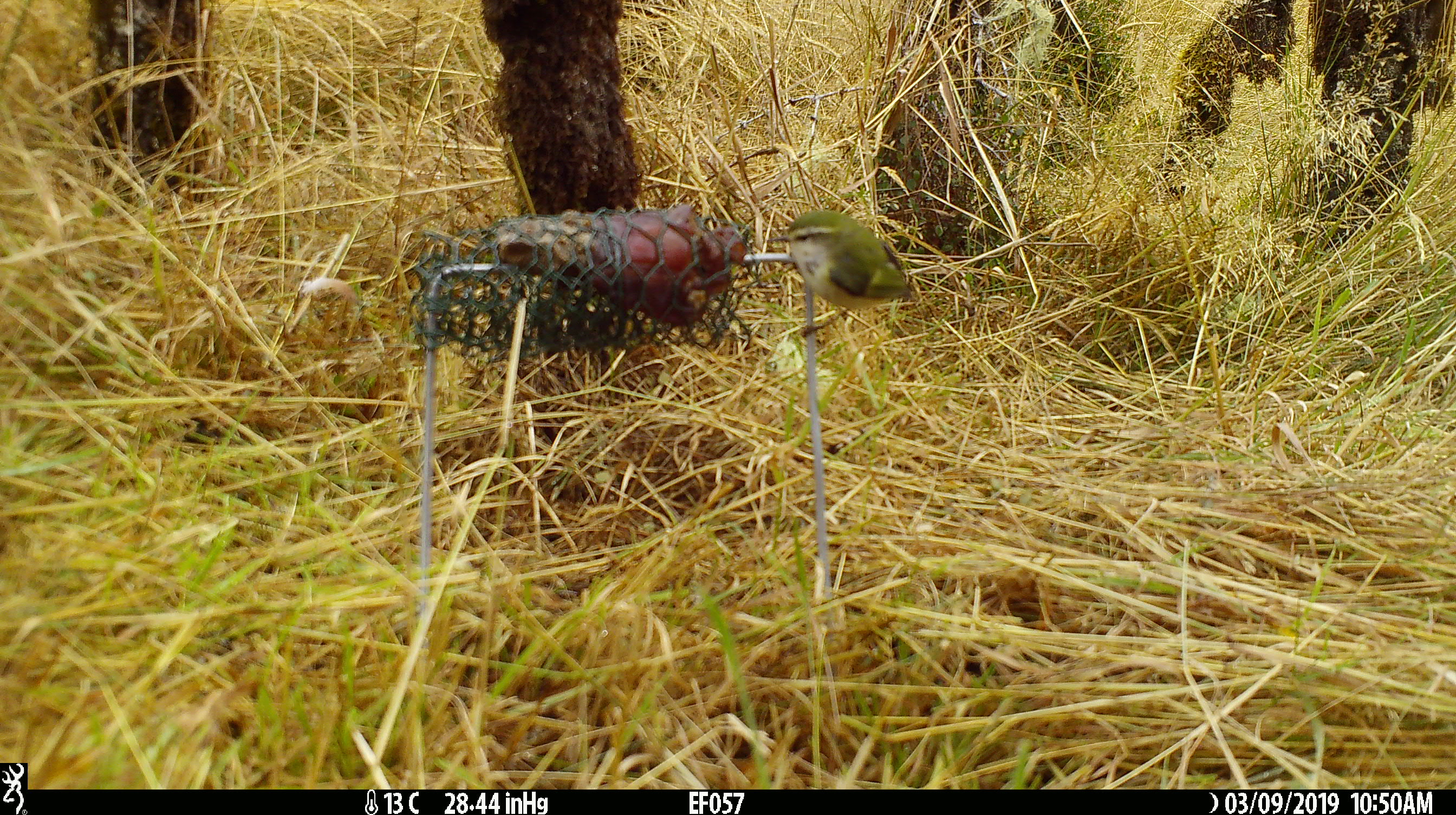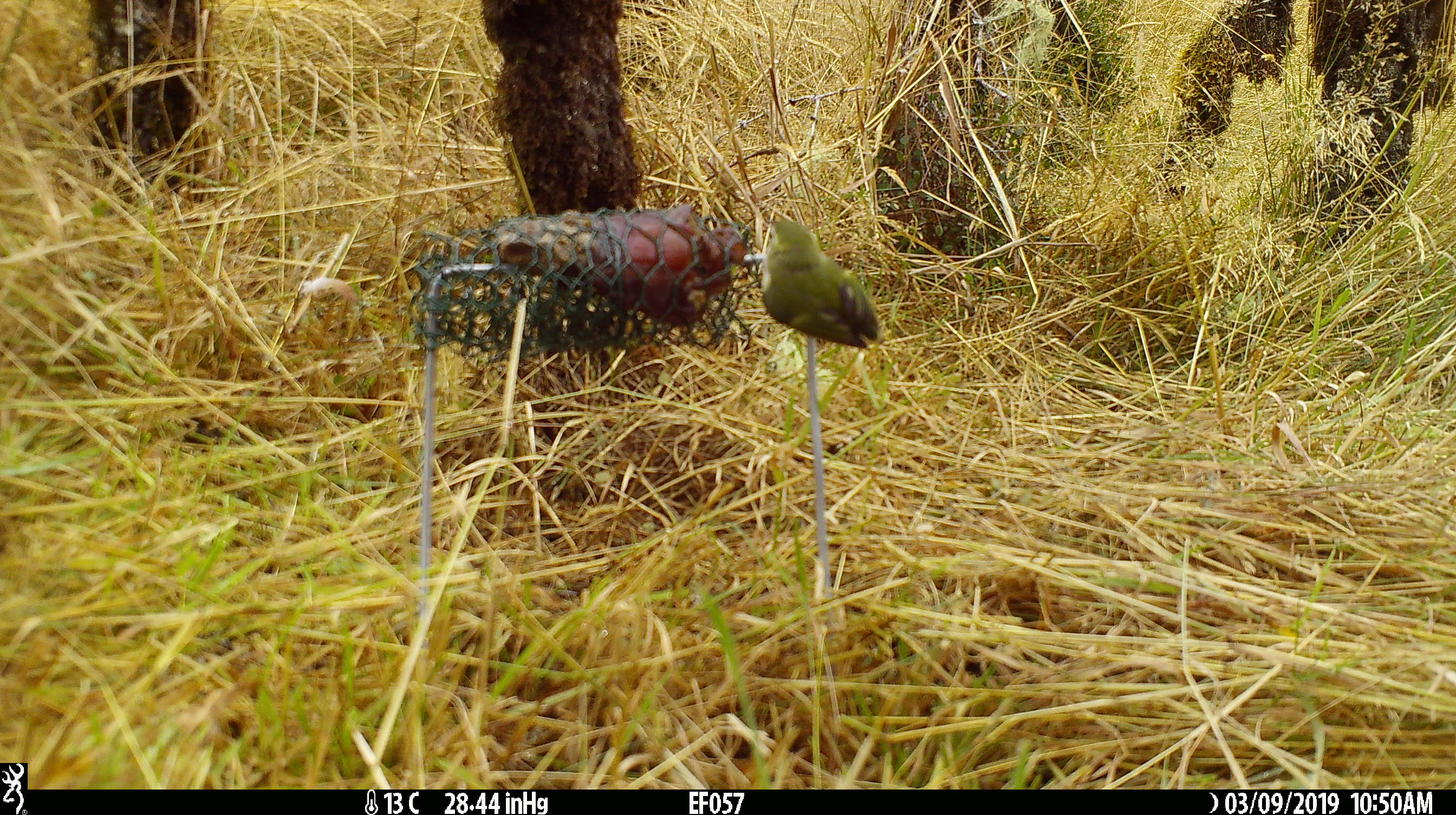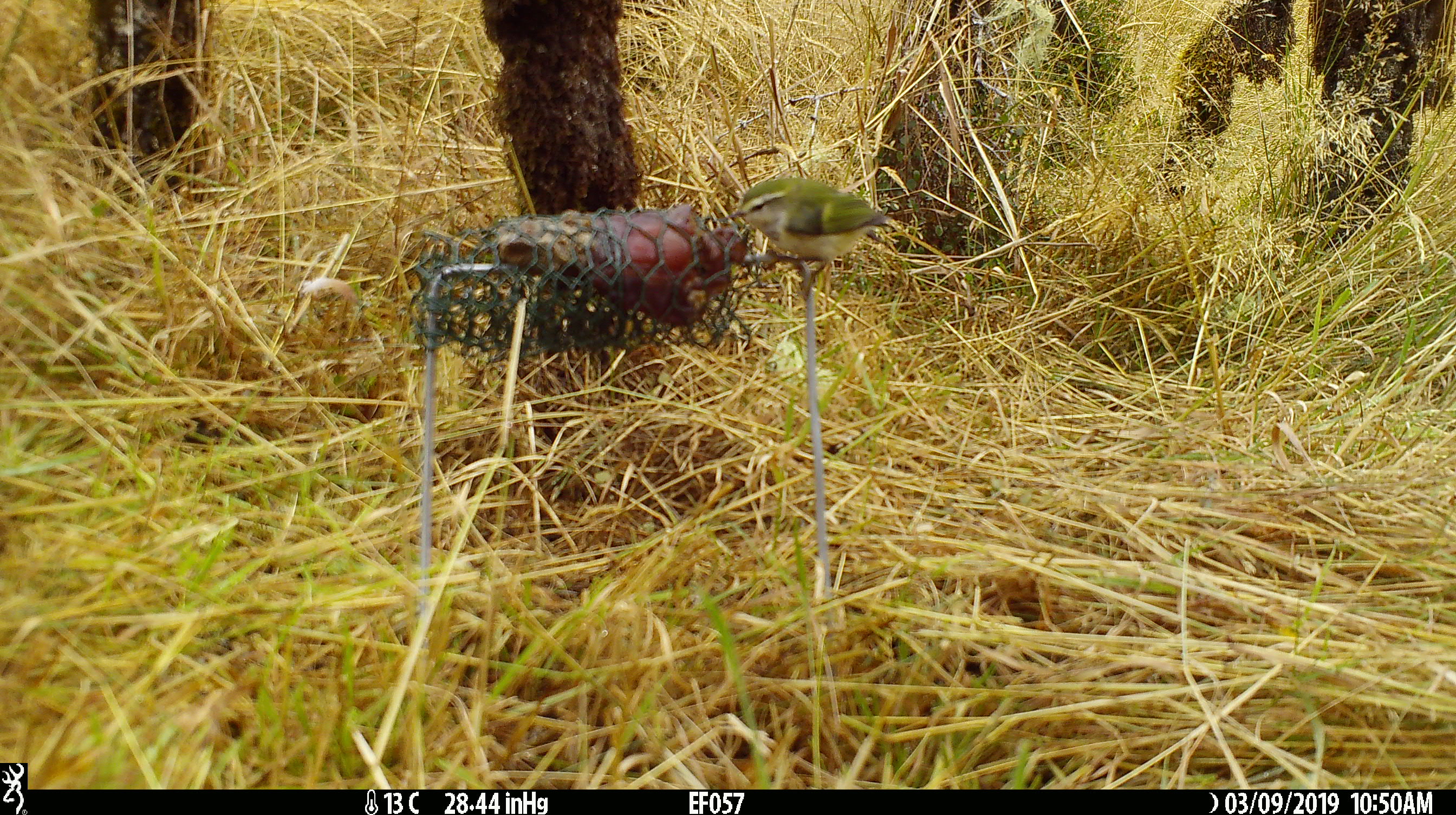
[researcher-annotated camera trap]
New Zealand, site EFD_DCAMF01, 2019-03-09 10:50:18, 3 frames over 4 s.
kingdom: Animalia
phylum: Chordata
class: Aves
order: Passeriformes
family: Acanthisittidae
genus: Acanthisitta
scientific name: Acanthisitta chloris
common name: rifleman